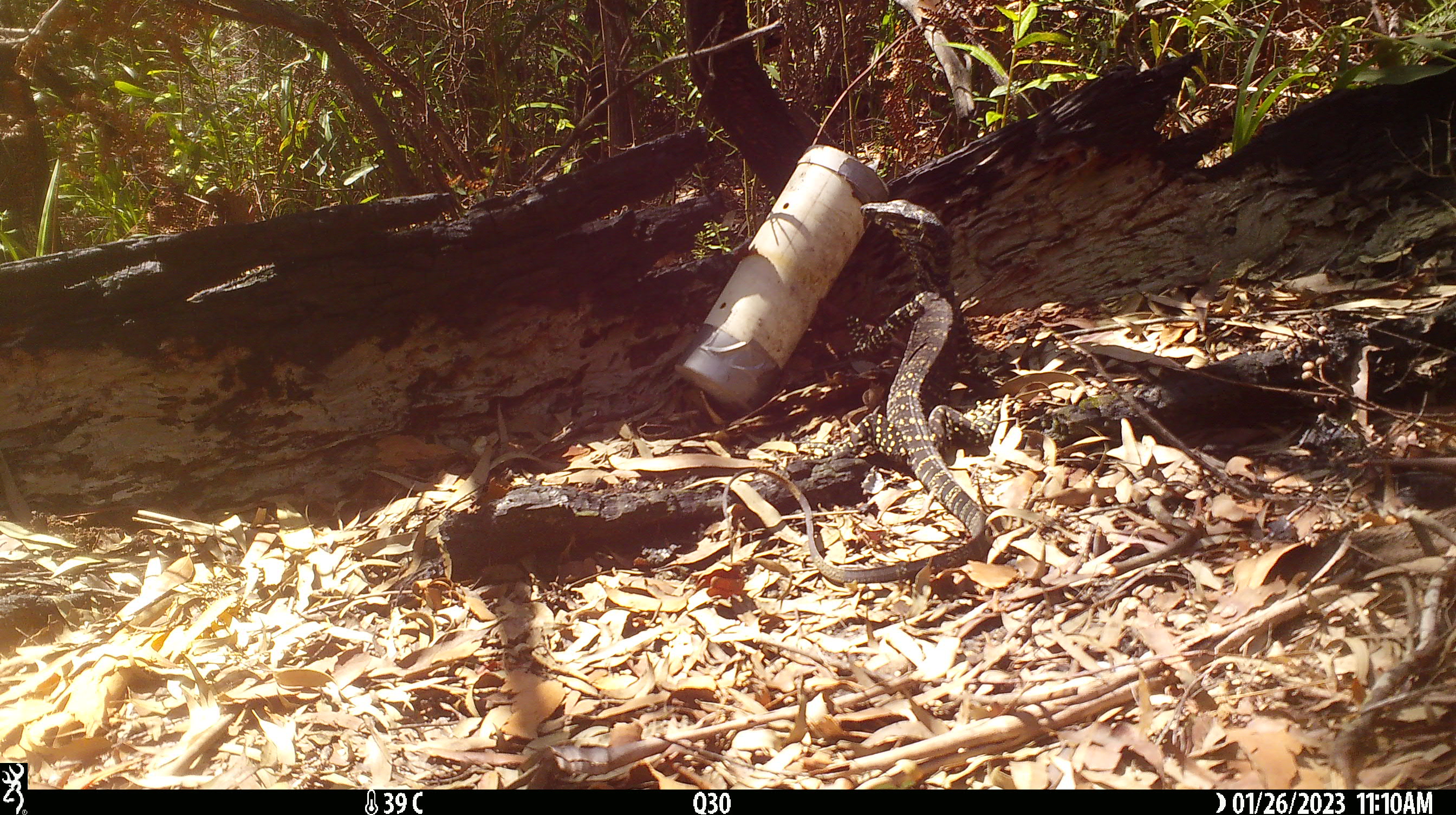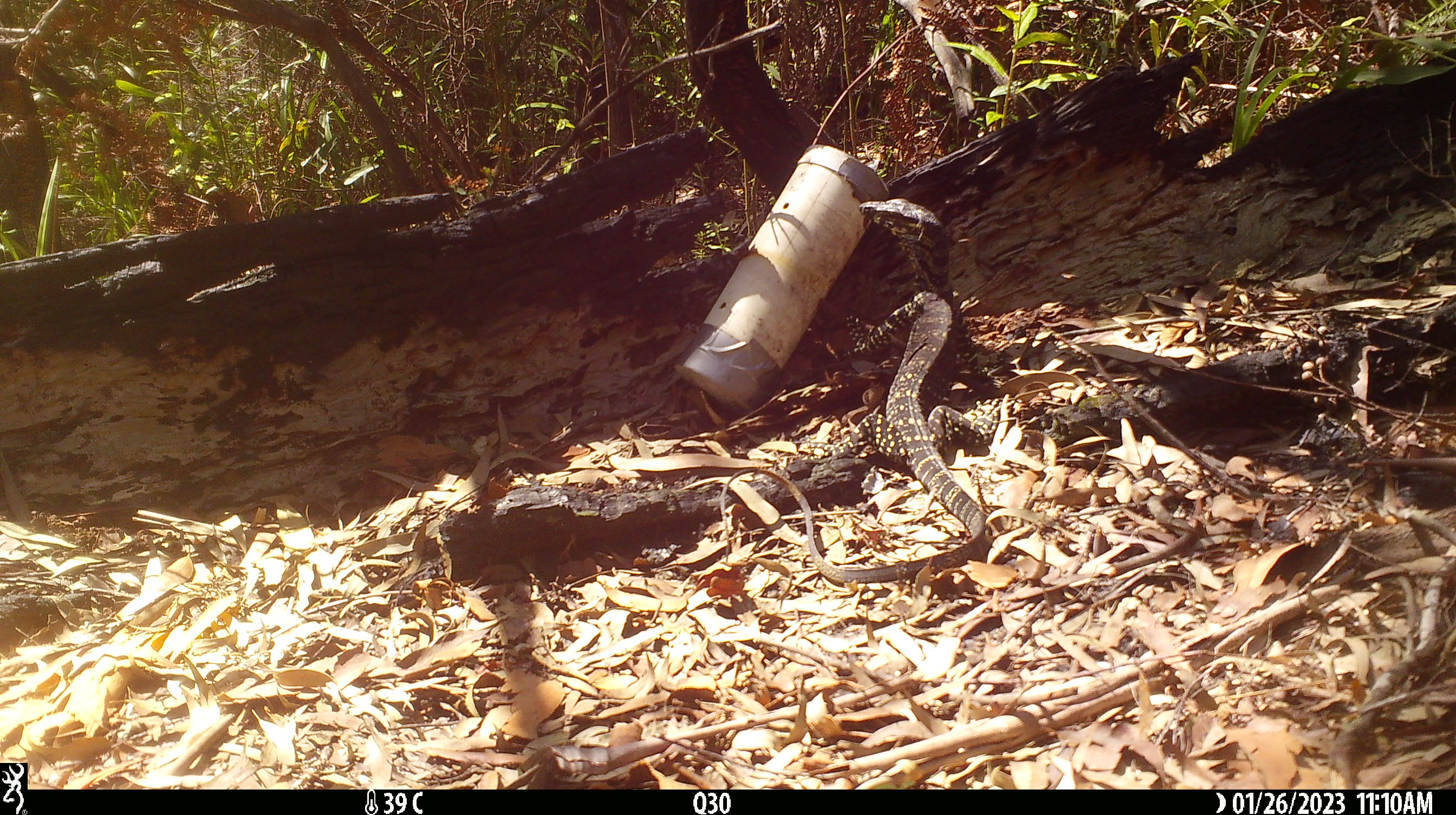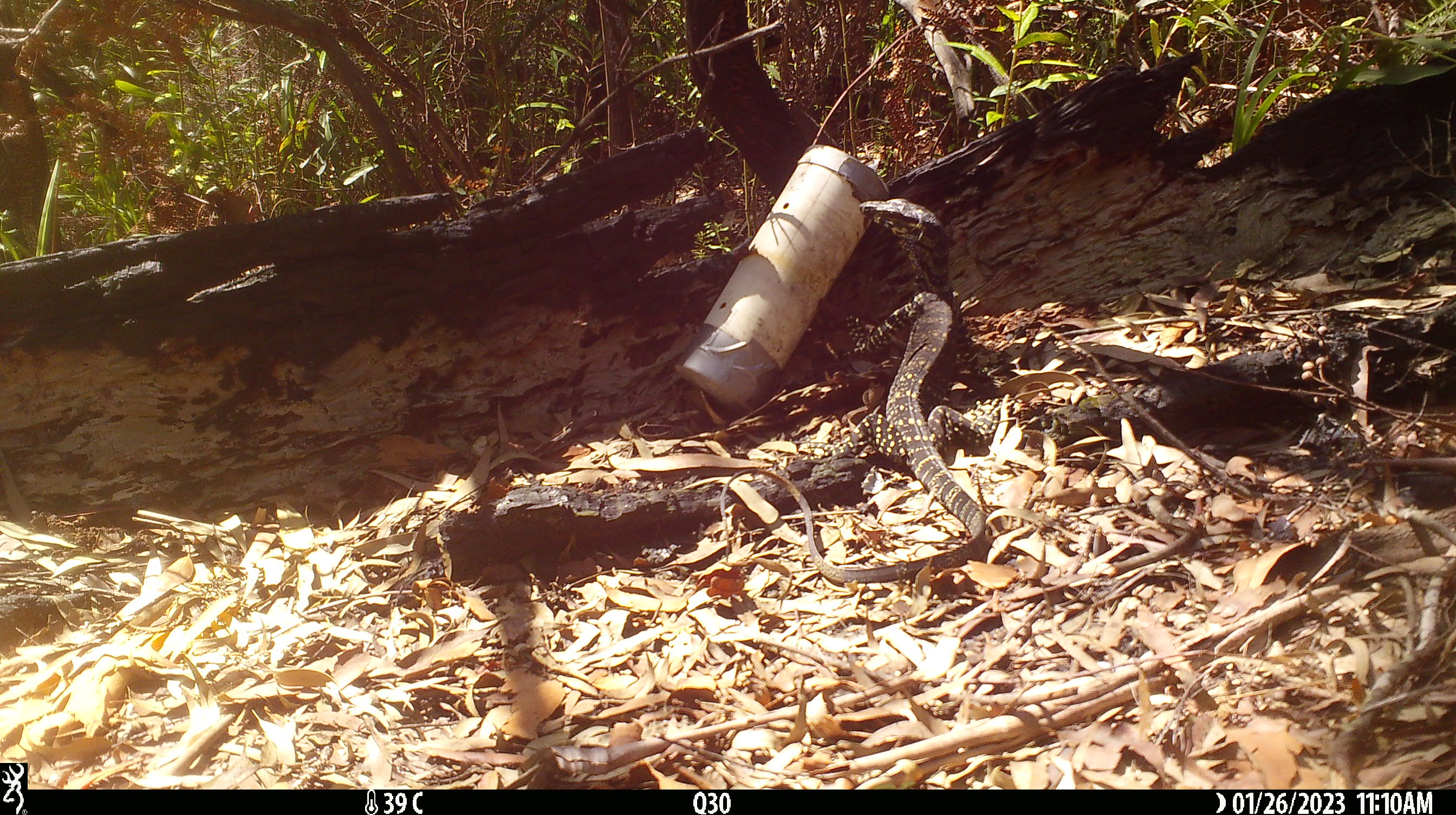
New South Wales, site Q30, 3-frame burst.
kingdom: Animalia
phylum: Chordata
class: Reptilia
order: Squamata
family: Varanidae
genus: Varanus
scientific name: Varanus varius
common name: lace monitor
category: goanna